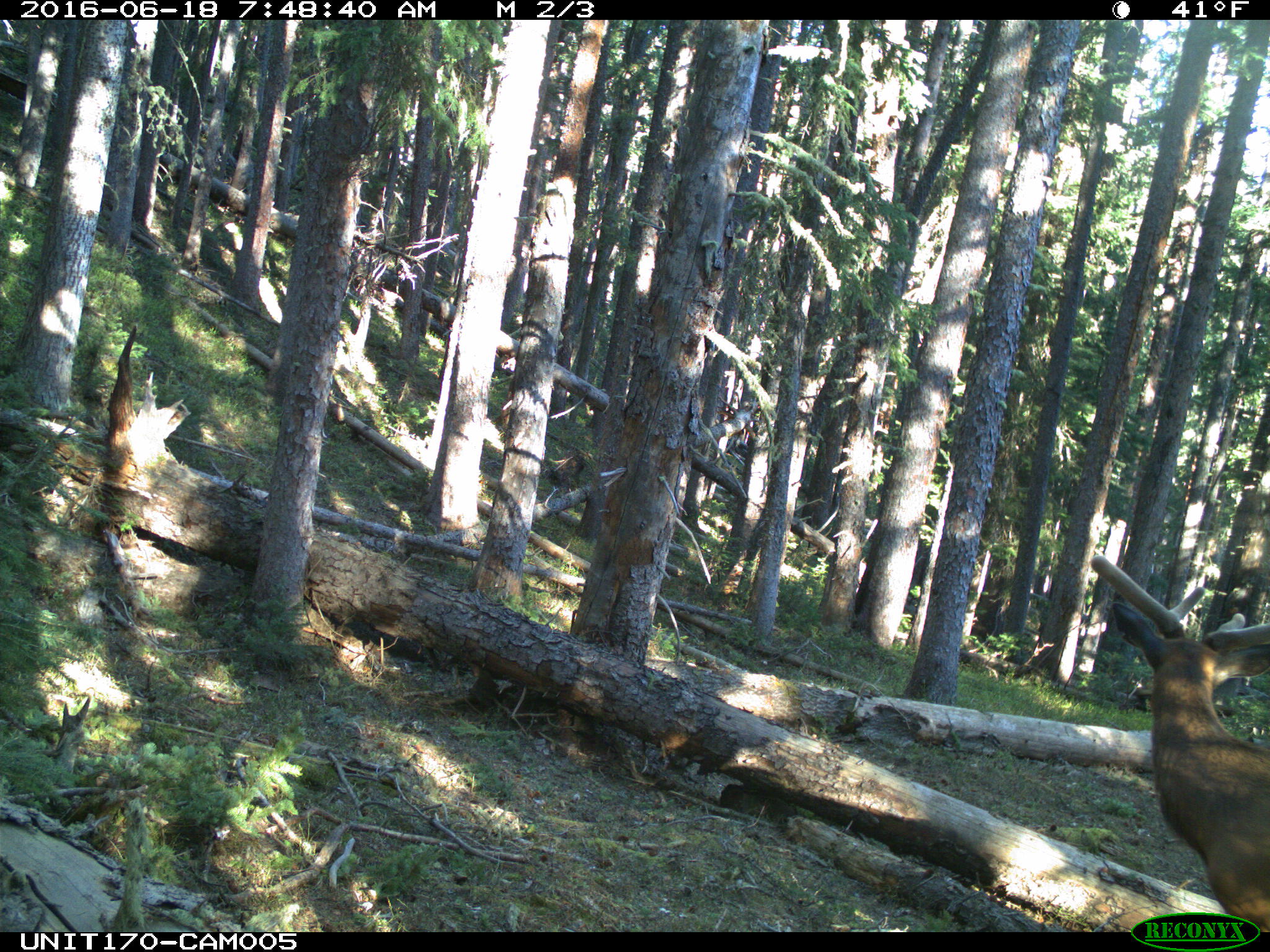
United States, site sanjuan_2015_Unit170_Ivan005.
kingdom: Animalia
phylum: Chordata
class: Mammalia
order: Artiodactyla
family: Cervidae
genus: Cervus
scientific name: Cervus elaphus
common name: red deer